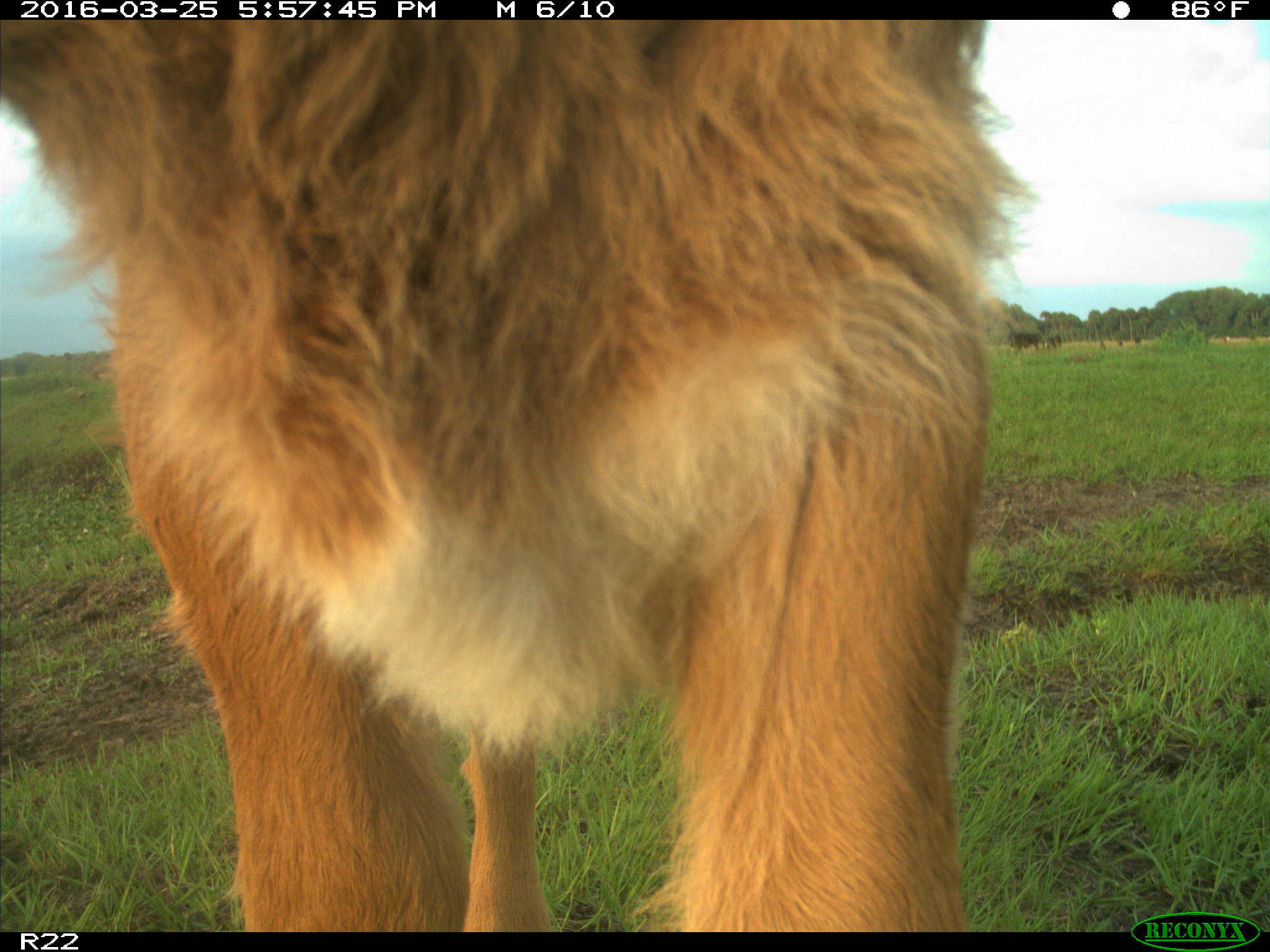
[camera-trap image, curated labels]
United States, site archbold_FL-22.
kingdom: Animalia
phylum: Chordata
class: Mammalia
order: Artiodactyla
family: Bovidae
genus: Bos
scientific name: Bos taurus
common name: domestic cow